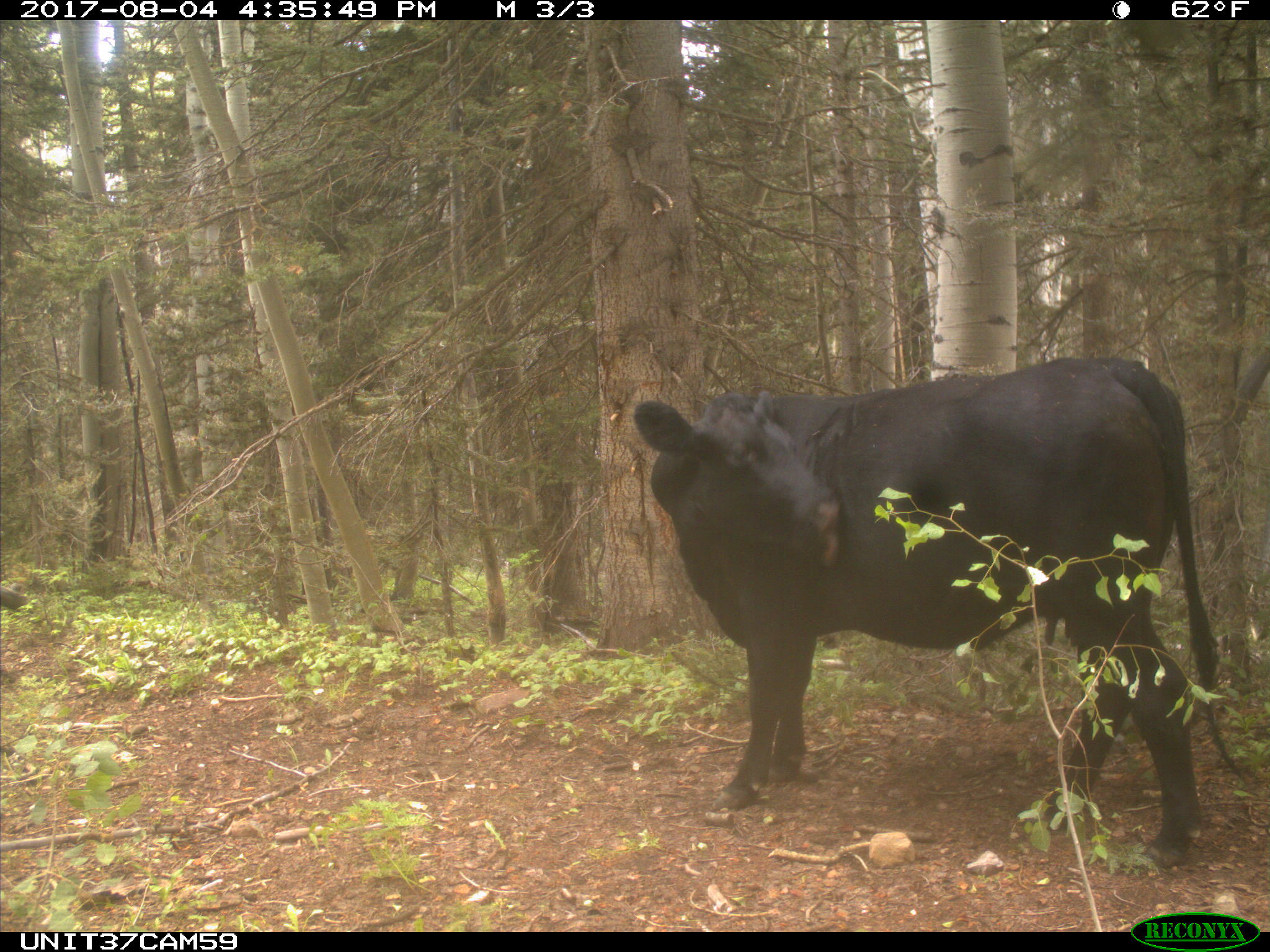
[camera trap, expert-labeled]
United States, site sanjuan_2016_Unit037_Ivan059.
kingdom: Animalia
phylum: Chordata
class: Mammalia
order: Artiodactyla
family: Bovidae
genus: Bos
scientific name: Bos taurus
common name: domestic cow